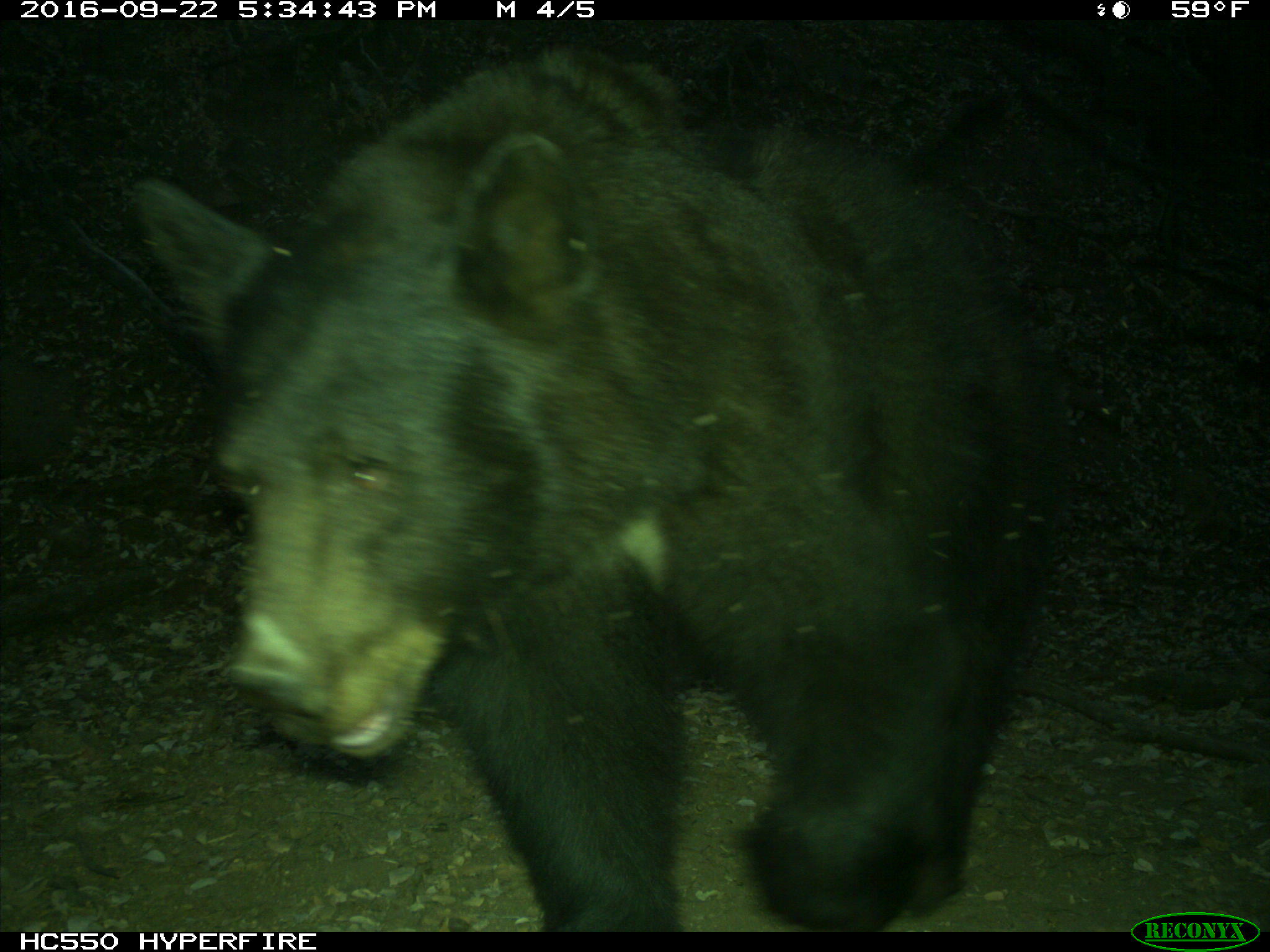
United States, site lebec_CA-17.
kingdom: Animalia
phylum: Chordata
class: Mammalia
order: Carnivora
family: Ursidae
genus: Ursus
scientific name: Ursus americanus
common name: american black bear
Ursus americanus (american black bear).